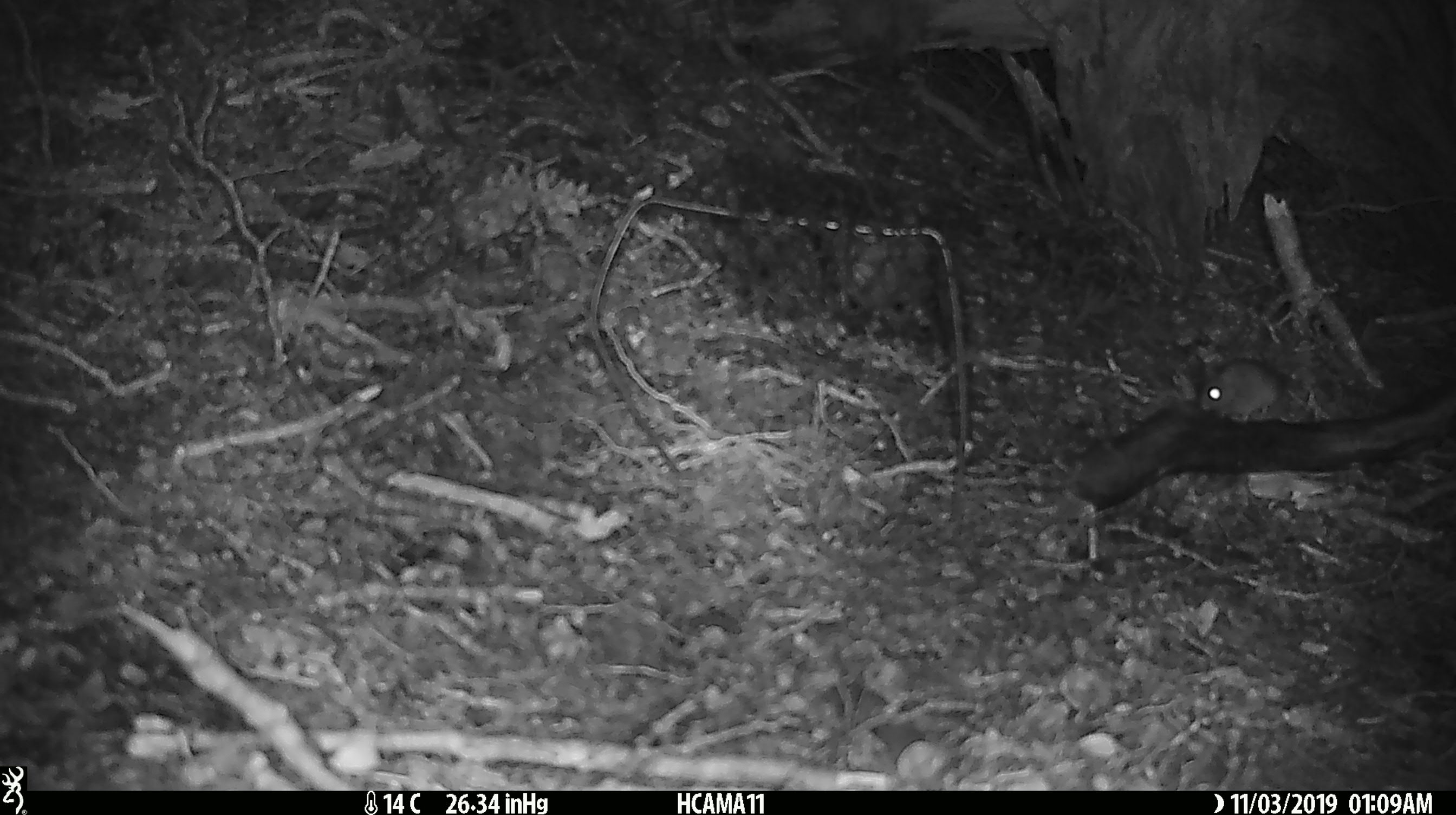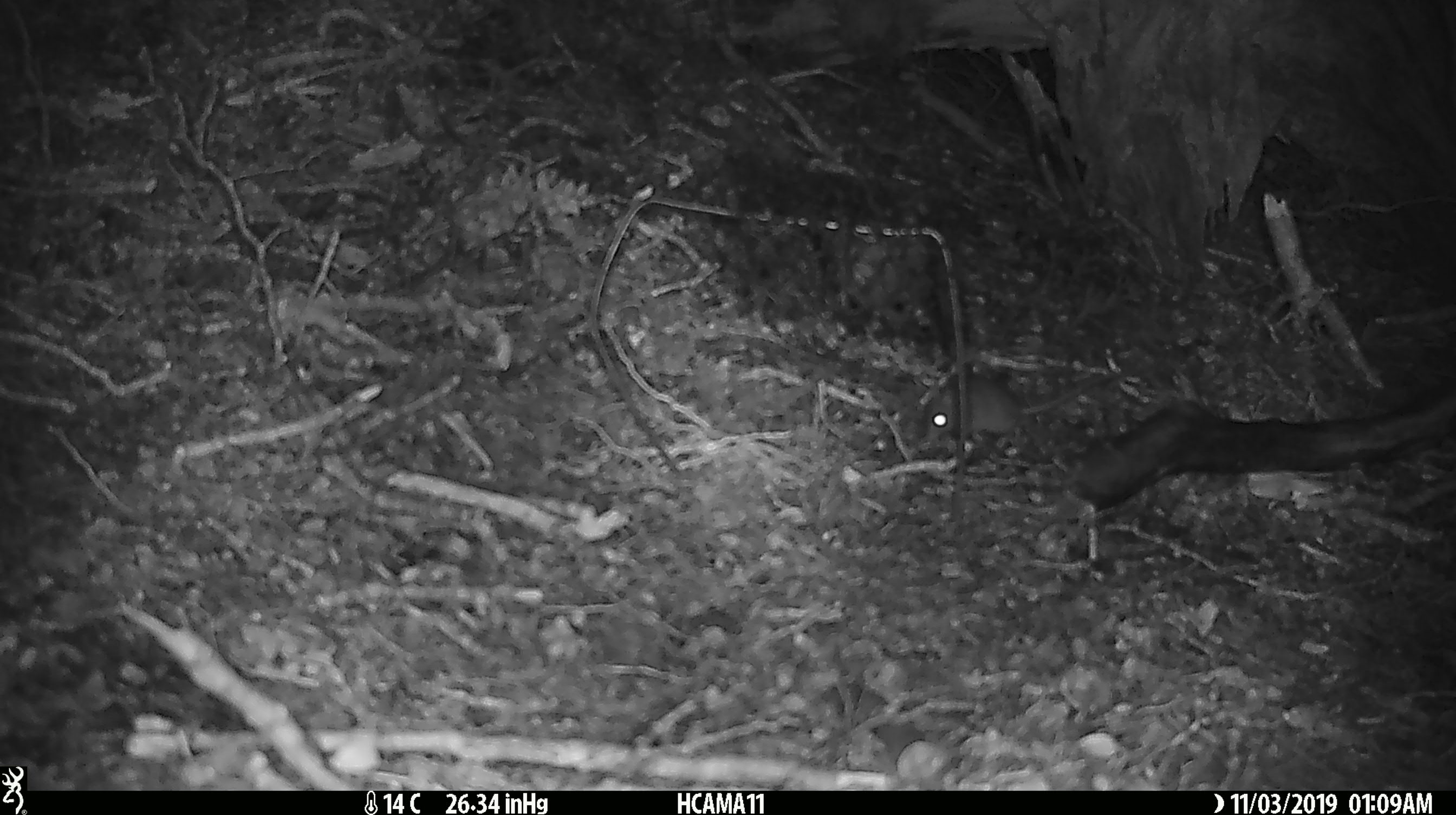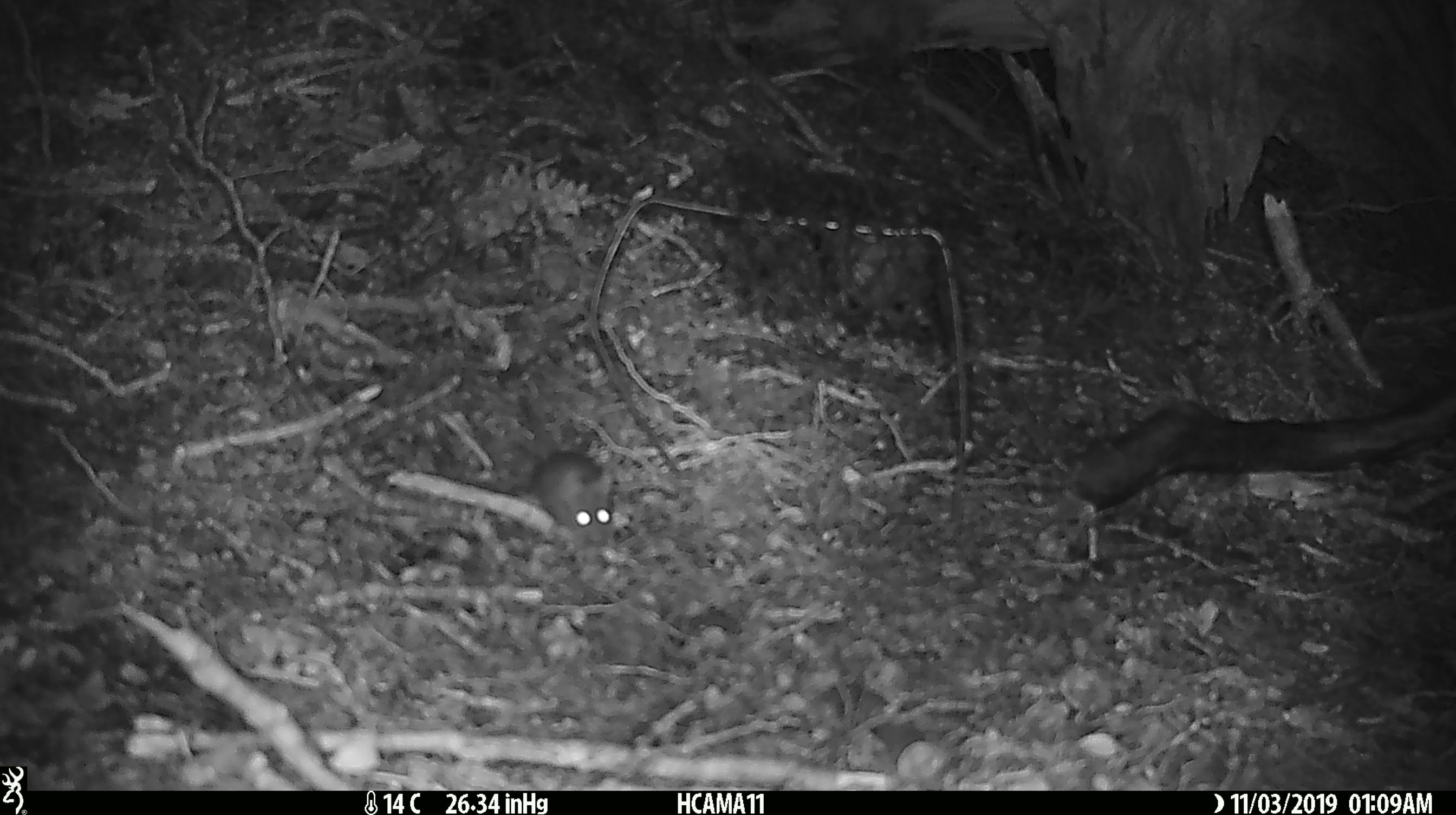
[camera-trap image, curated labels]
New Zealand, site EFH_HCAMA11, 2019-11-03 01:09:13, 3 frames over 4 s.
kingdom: Animalia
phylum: Chordata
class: Mammalia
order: Rodentia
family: Muridae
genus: Mus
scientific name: Mus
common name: mouse